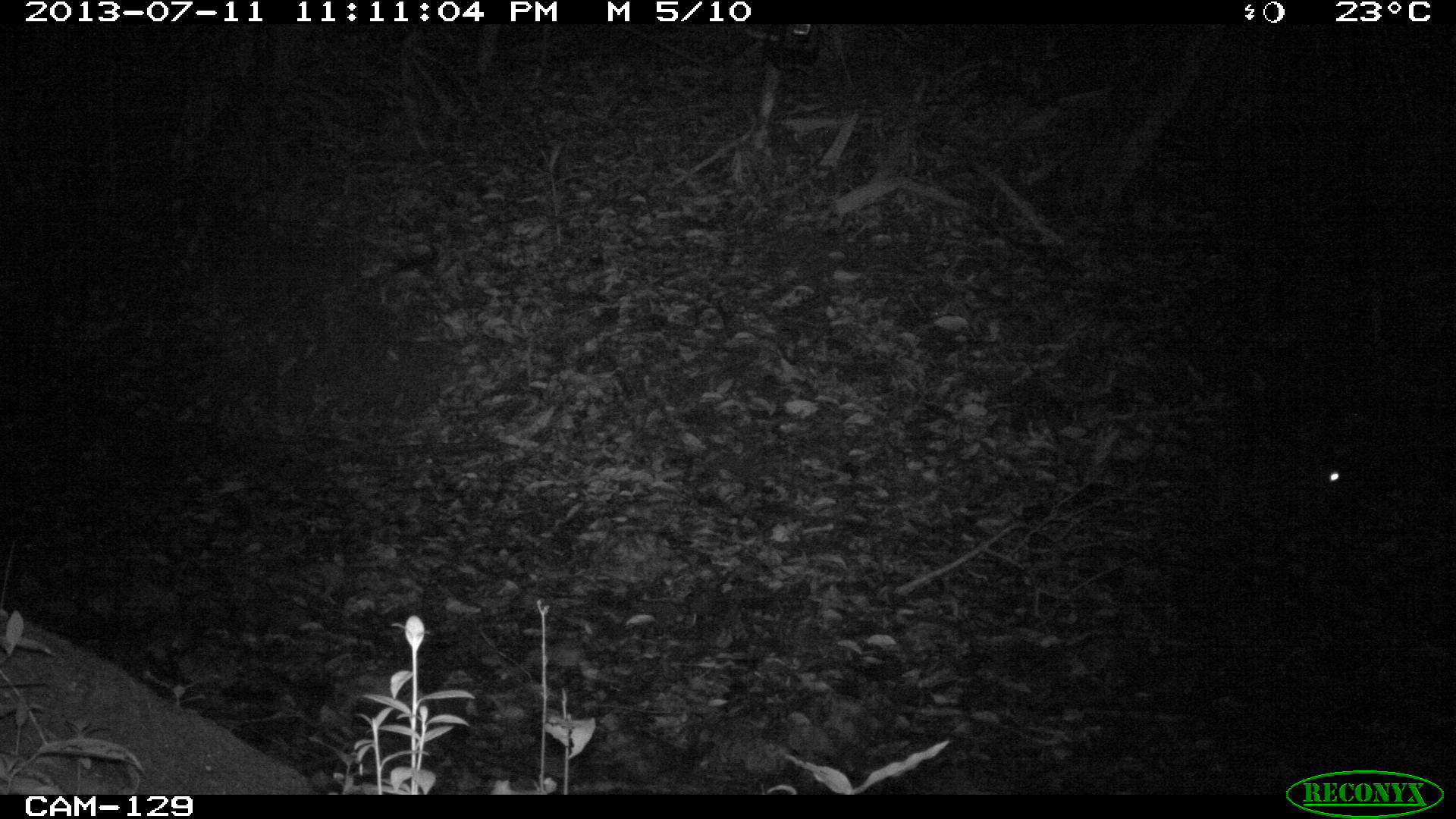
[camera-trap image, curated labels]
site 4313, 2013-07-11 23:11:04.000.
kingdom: Animalia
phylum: Chordata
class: Mammalia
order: Rodentia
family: Cuniculidae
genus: Cuniculus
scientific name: Cuniculus paca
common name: lowland paca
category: agouti paca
Agouti paca (lowland paca) (Cuniculus paca), count 1.